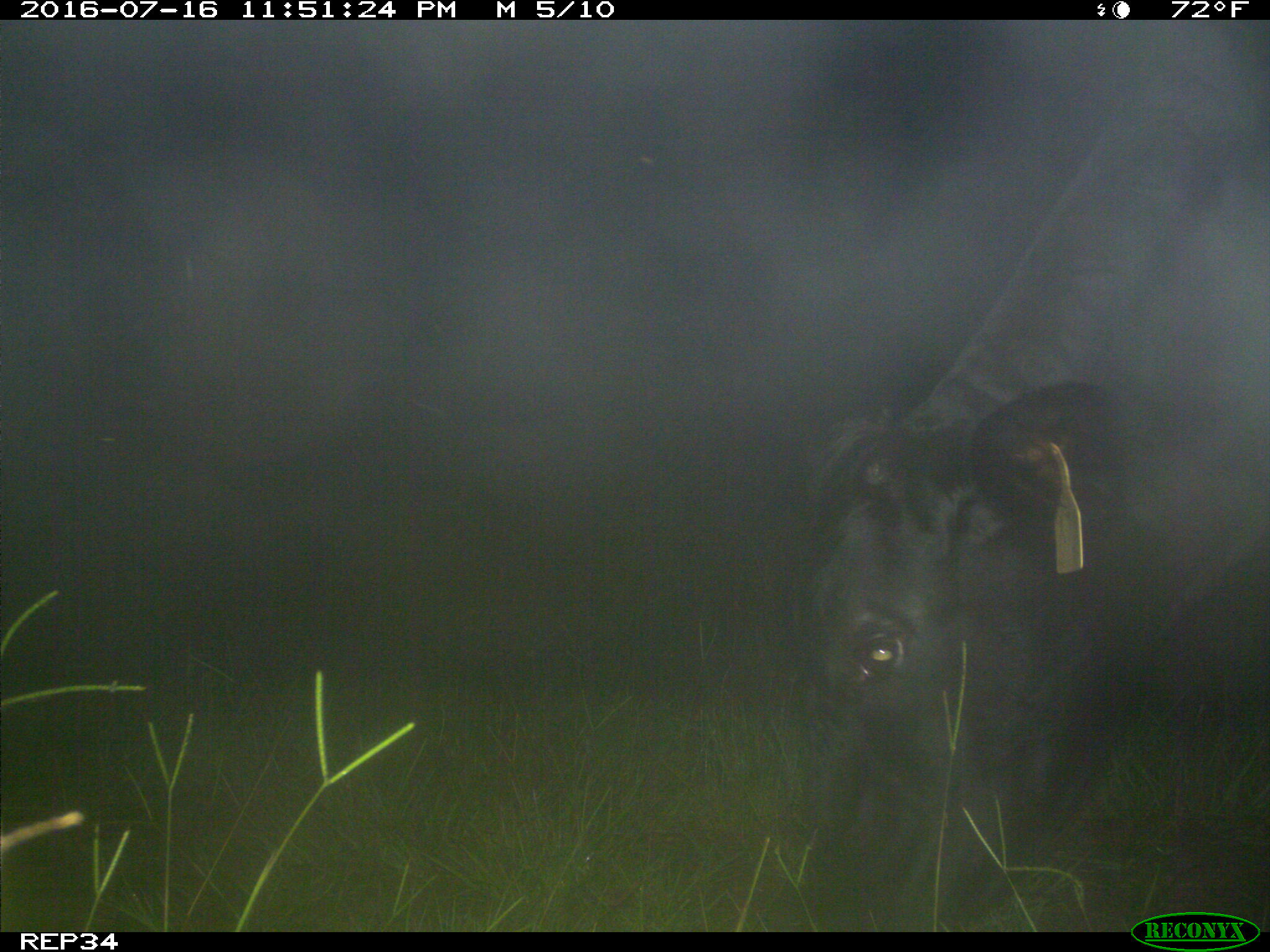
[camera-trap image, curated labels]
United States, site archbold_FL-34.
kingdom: Animalia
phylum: Chordata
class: Mammalia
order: Artiodactyla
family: Bovidae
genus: Bos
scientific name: Bos taurus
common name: domestic cow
Bos taurus (domestic cow).